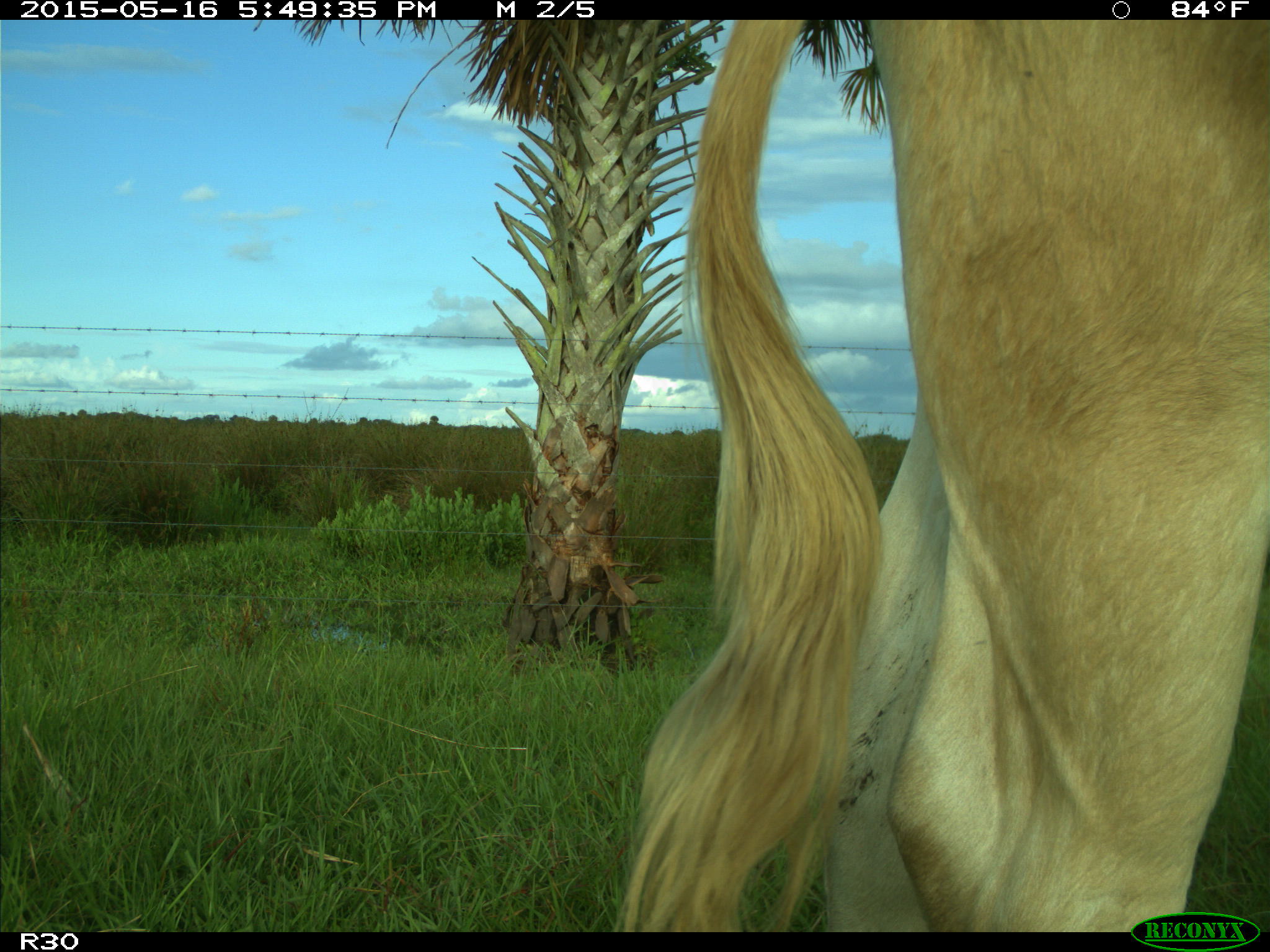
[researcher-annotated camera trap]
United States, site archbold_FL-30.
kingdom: Animalia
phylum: Chordata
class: Mammalia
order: Artiodactyla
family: Bovidae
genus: Bos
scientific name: Bos taurus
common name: domestic cow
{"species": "Bos taurus (domestic cow)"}